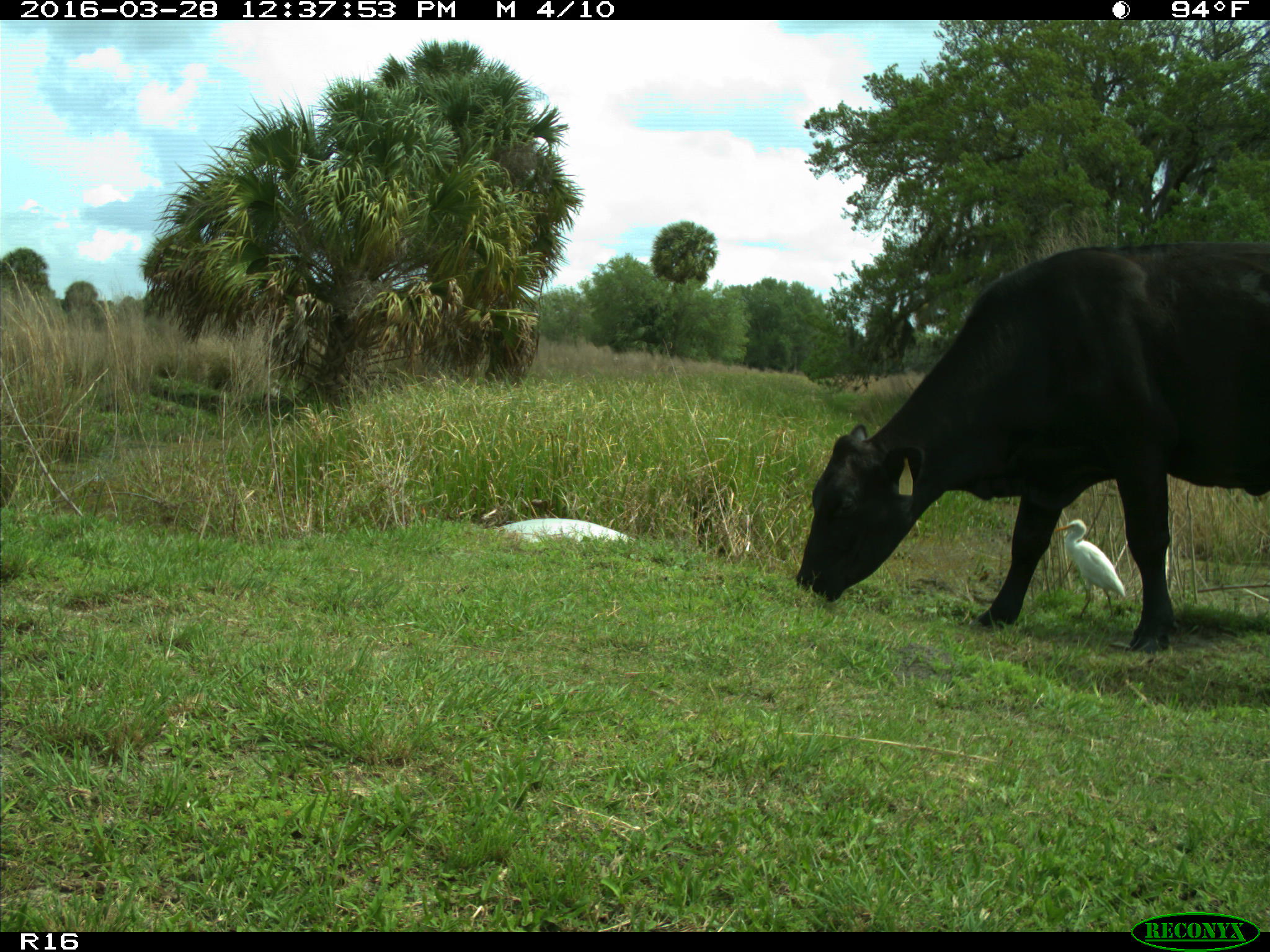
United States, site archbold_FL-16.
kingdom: Animalia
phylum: Chordata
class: Mammalia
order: Artiodactyla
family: Bovidae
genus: Bos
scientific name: Bos taurus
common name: domestic cow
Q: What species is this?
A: Bos taurus (domestic cow).